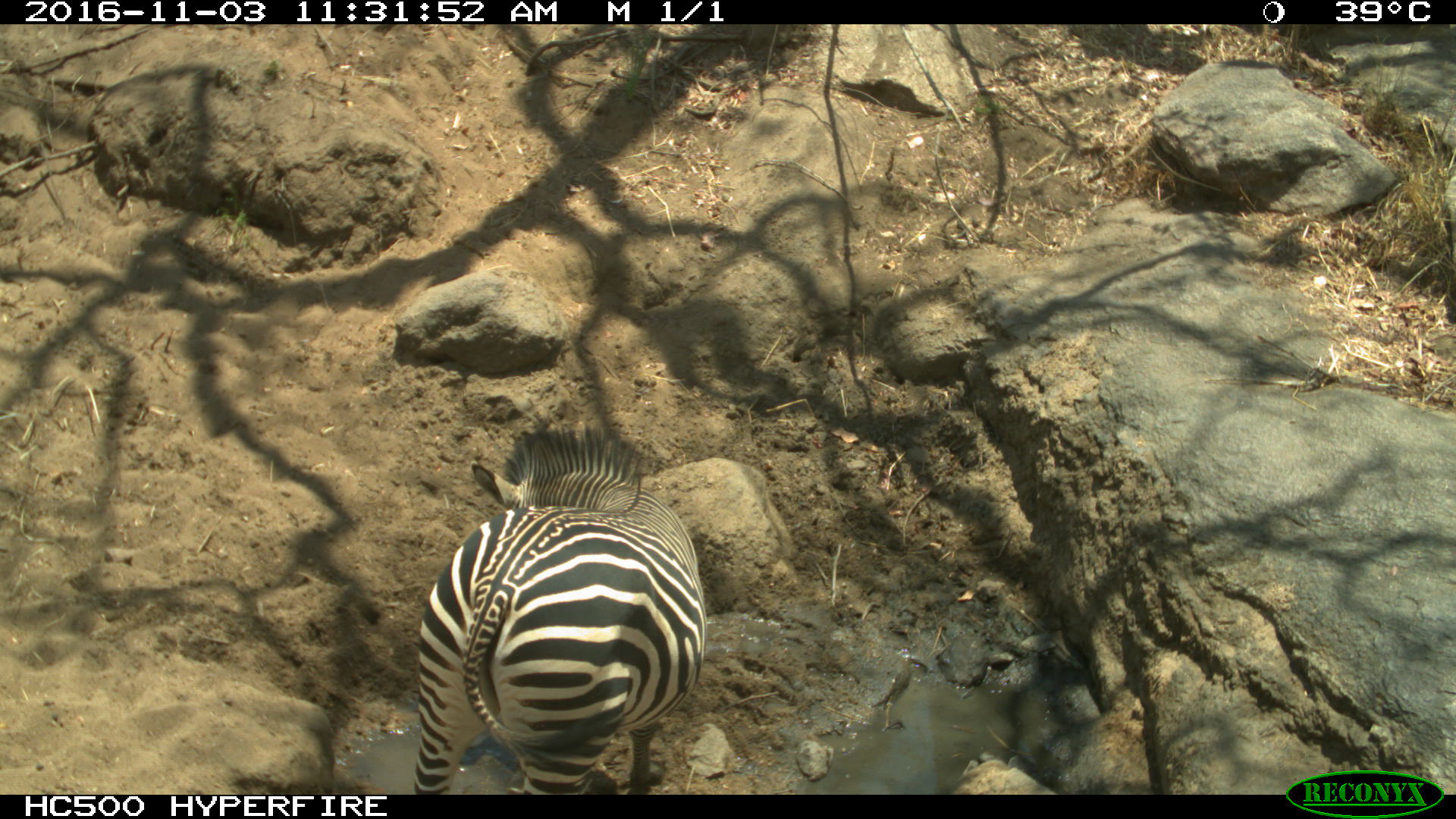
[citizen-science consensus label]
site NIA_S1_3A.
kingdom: Animalia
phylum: Chordata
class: Mammalia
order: Perissodactyla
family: Equidae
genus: Equus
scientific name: Equus quagga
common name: plains zebra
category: zebraplains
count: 1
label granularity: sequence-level